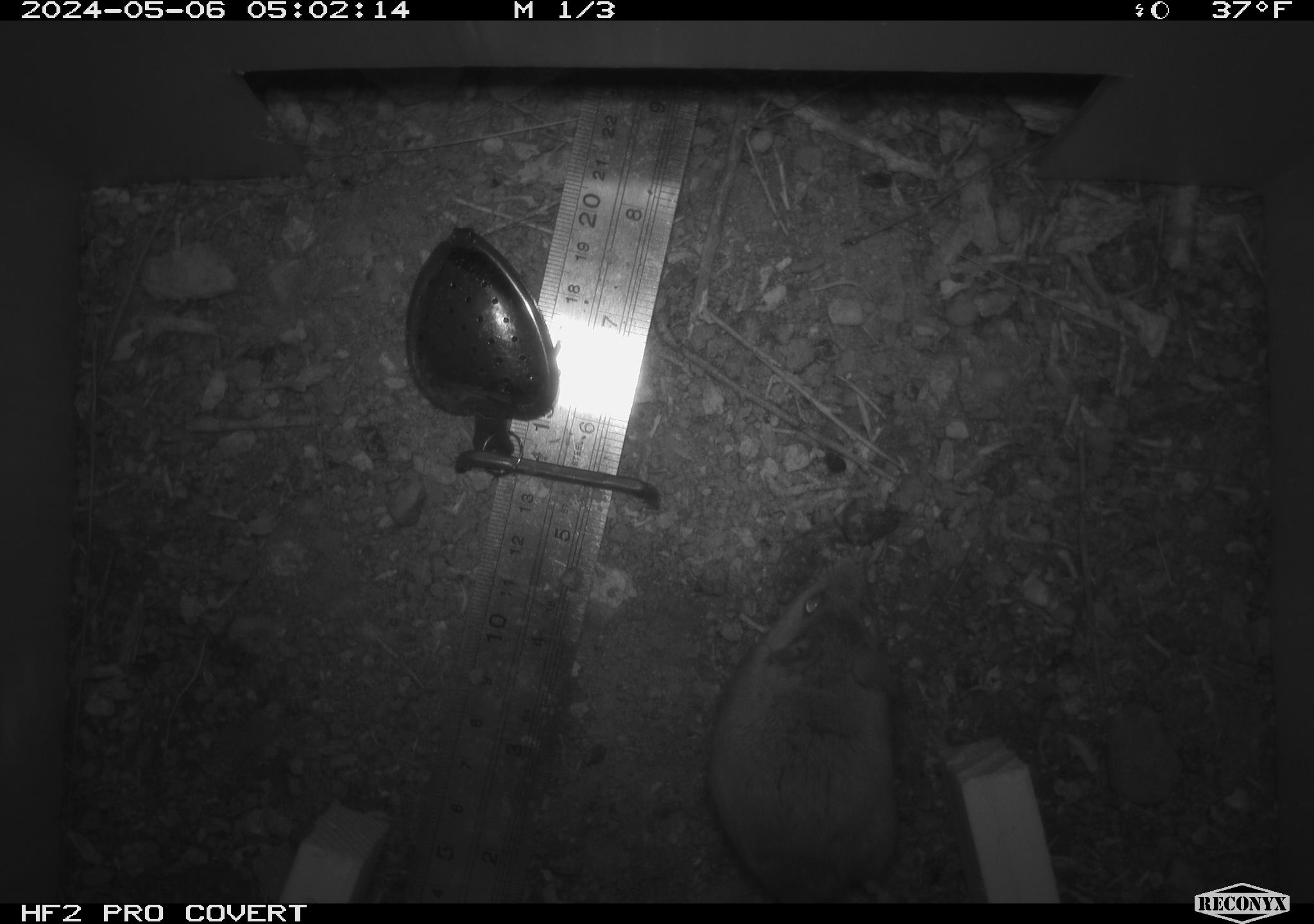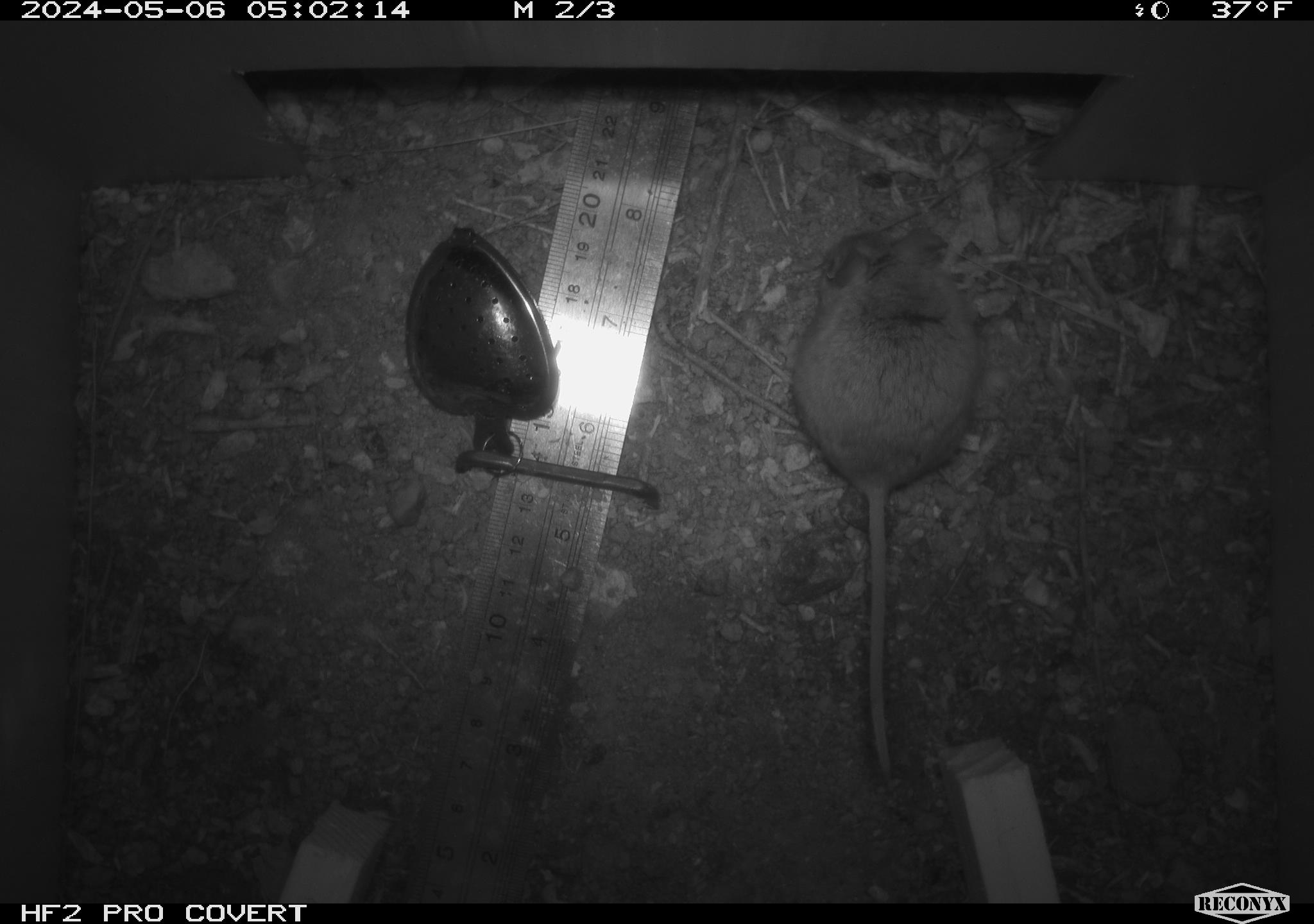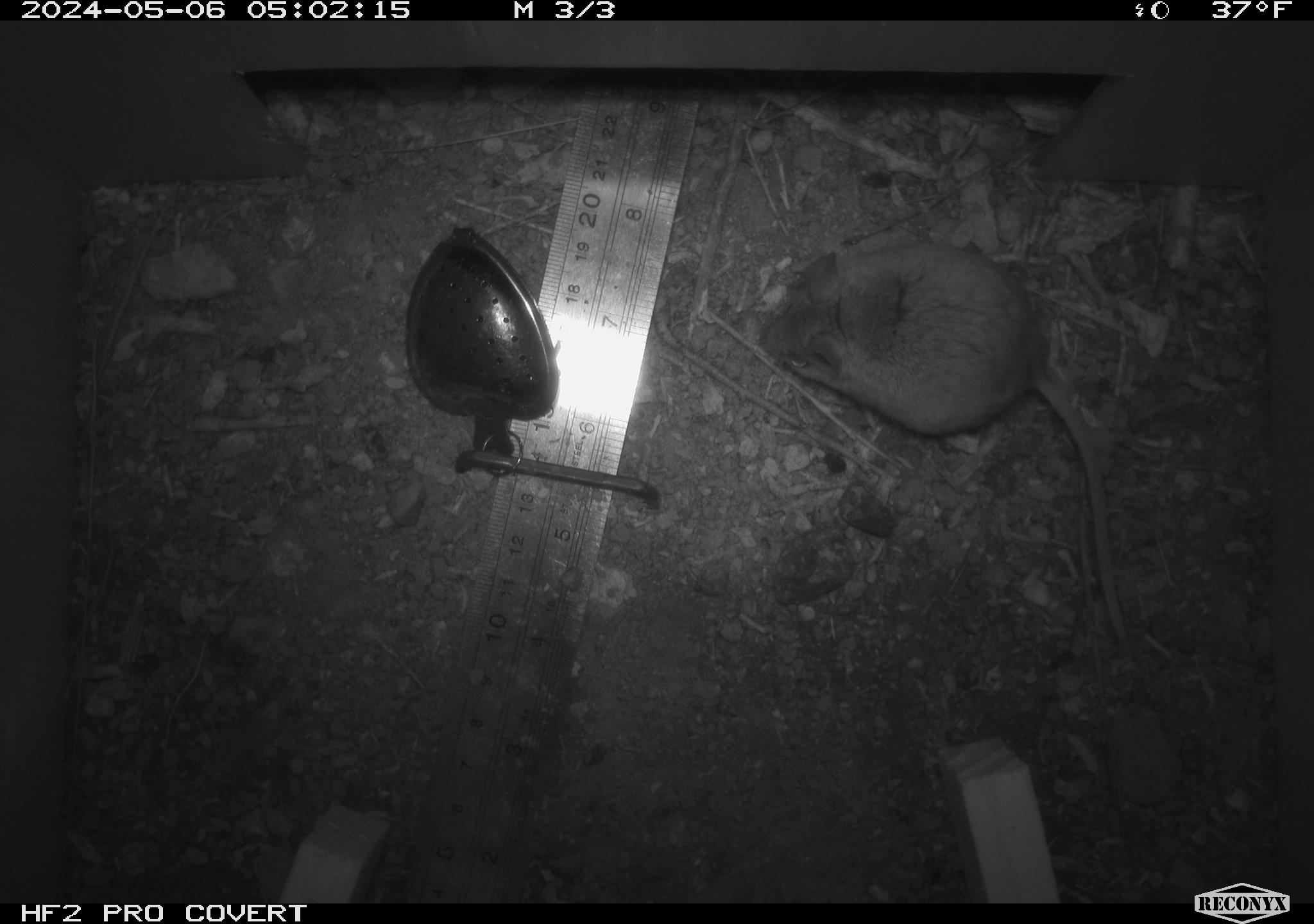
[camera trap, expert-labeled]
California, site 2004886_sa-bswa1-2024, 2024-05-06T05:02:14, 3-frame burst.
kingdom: Animalia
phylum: Chordata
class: Mammalia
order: Rodentia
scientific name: Rodentia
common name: mouse species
Mouse species (Rodentia).